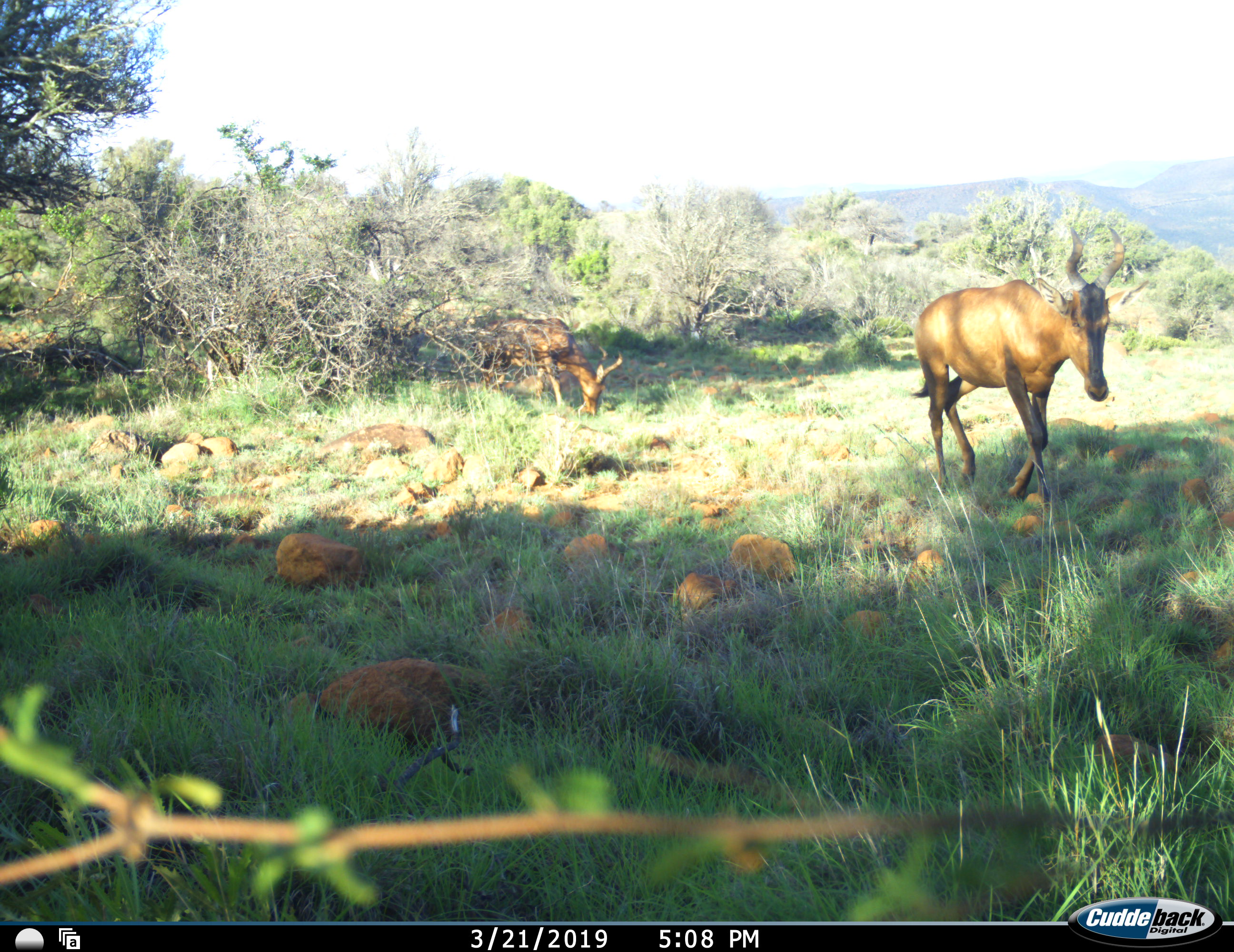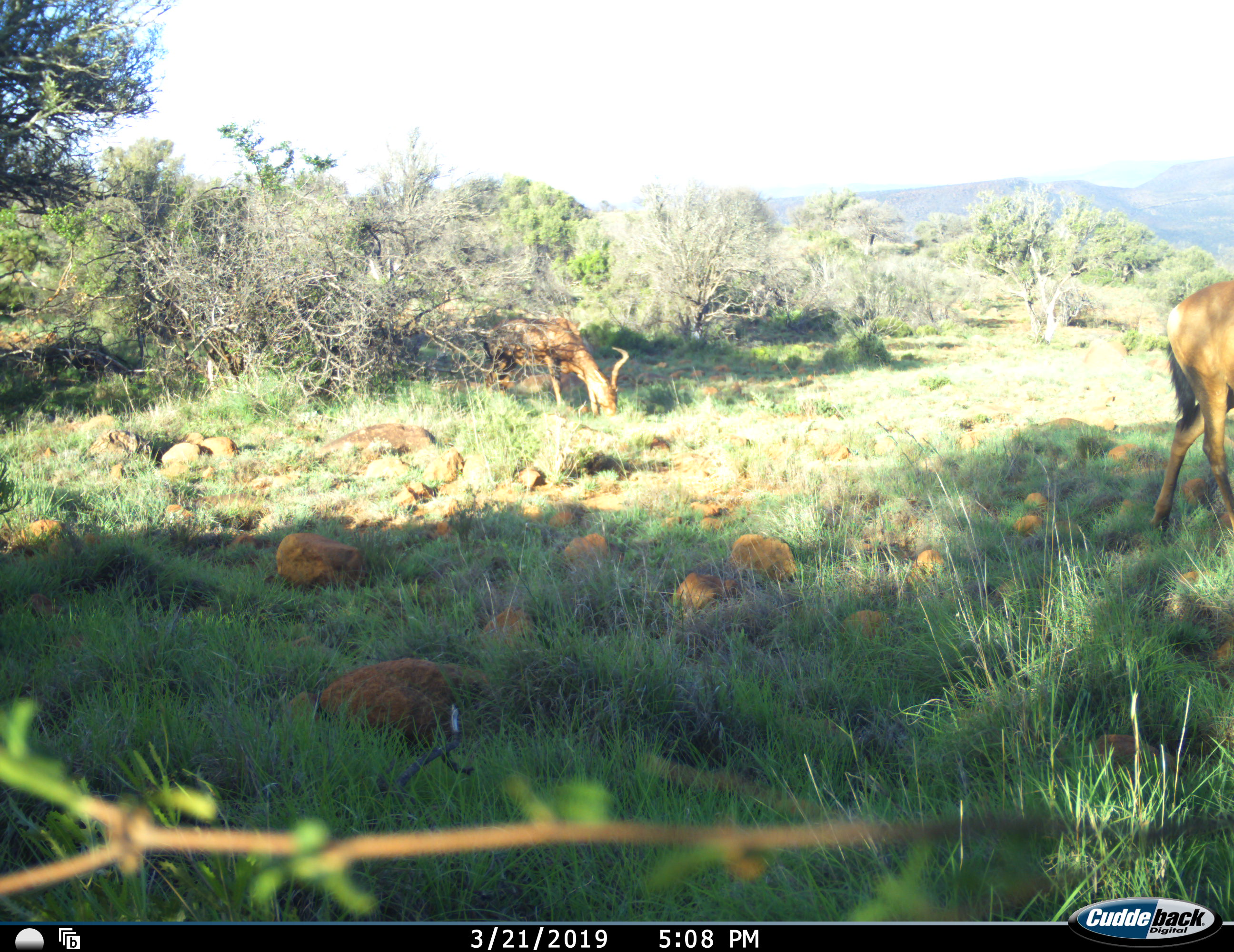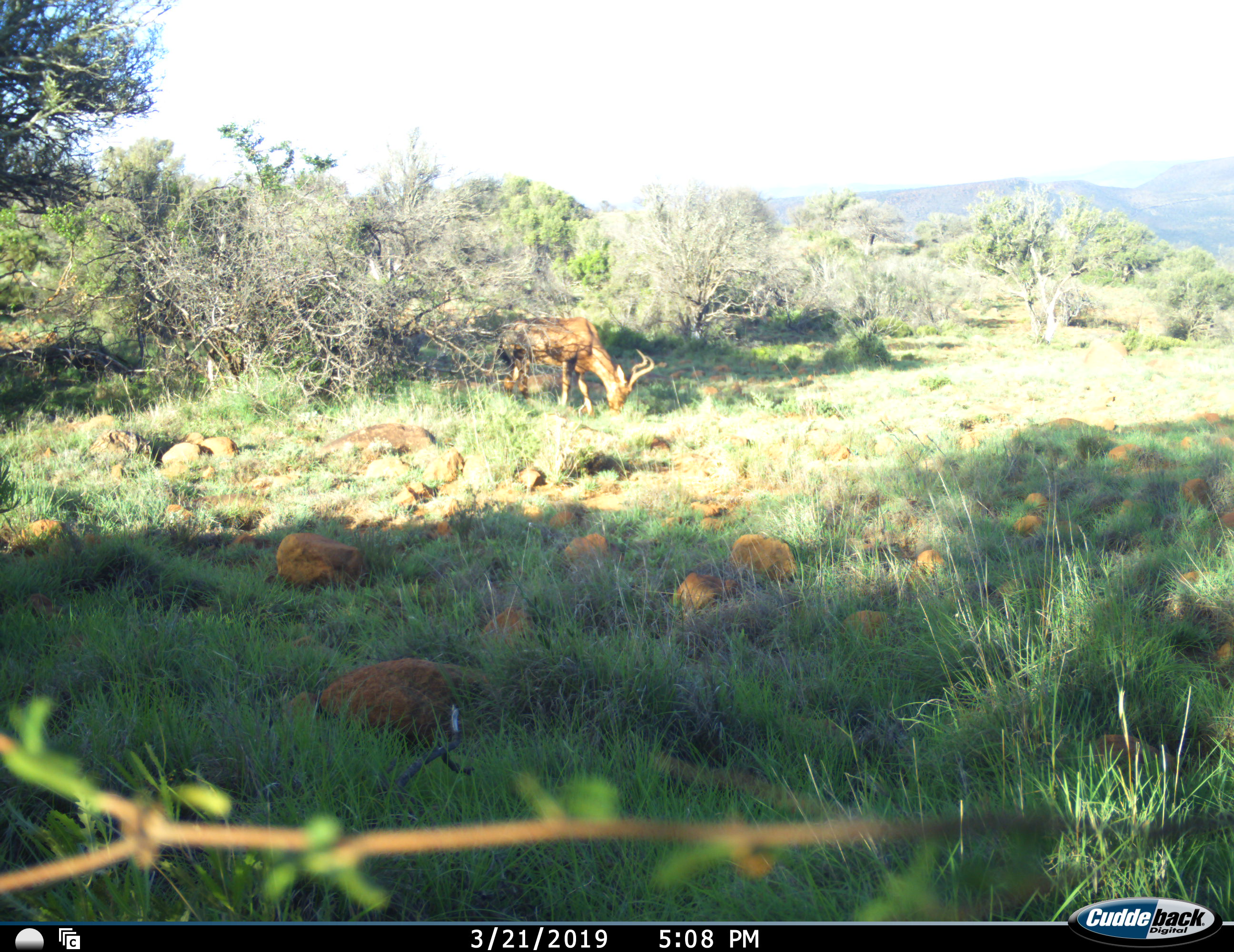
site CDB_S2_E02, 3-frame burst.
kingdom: Animalia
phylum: Chordata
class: Mammalia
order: Artiodactyla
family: Bovidae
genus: Alcelaphus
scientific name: Alcelaphus buselaphus caama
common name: red hartebeest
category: hartebeestred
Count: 2.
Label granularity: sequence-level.